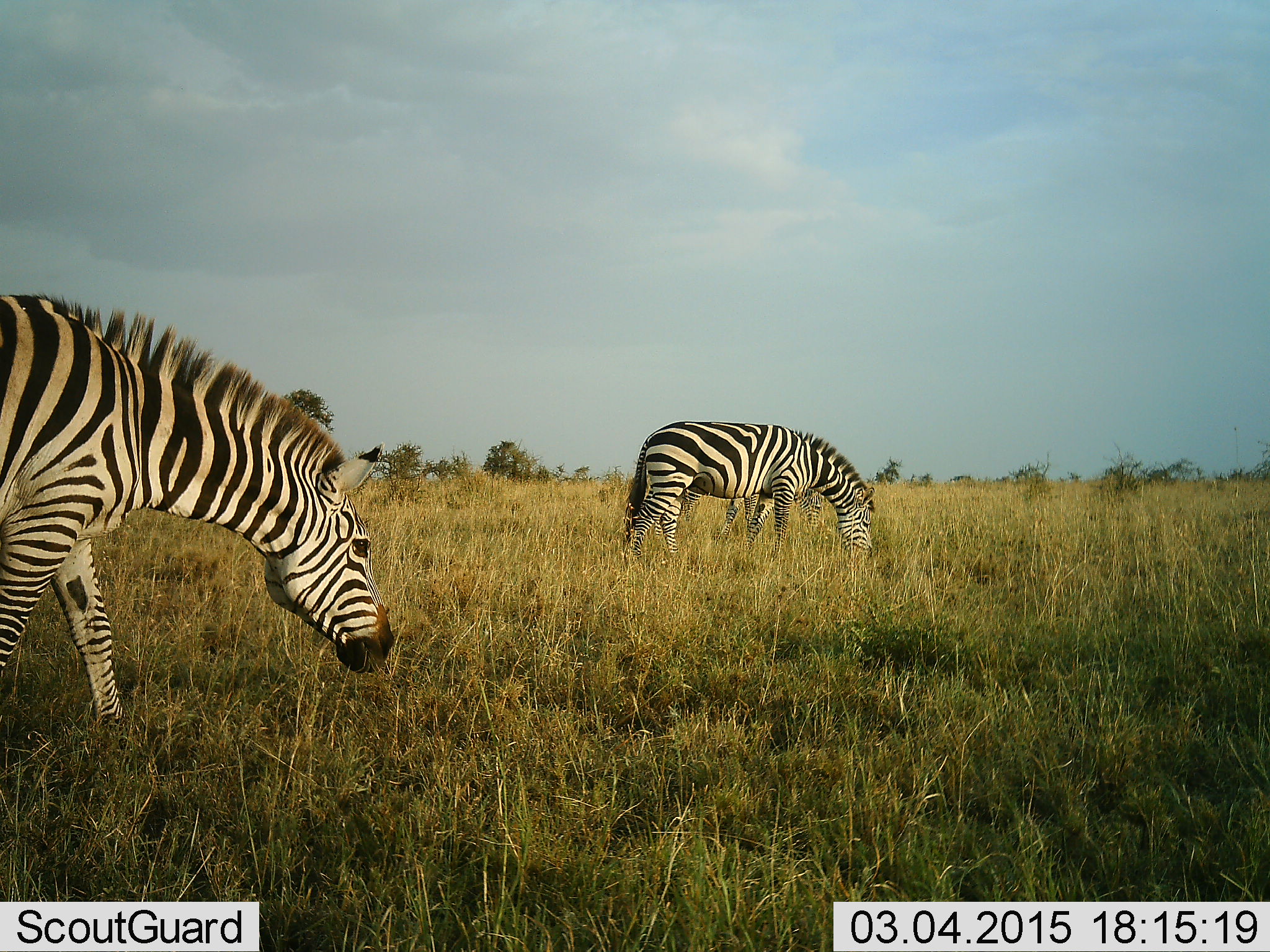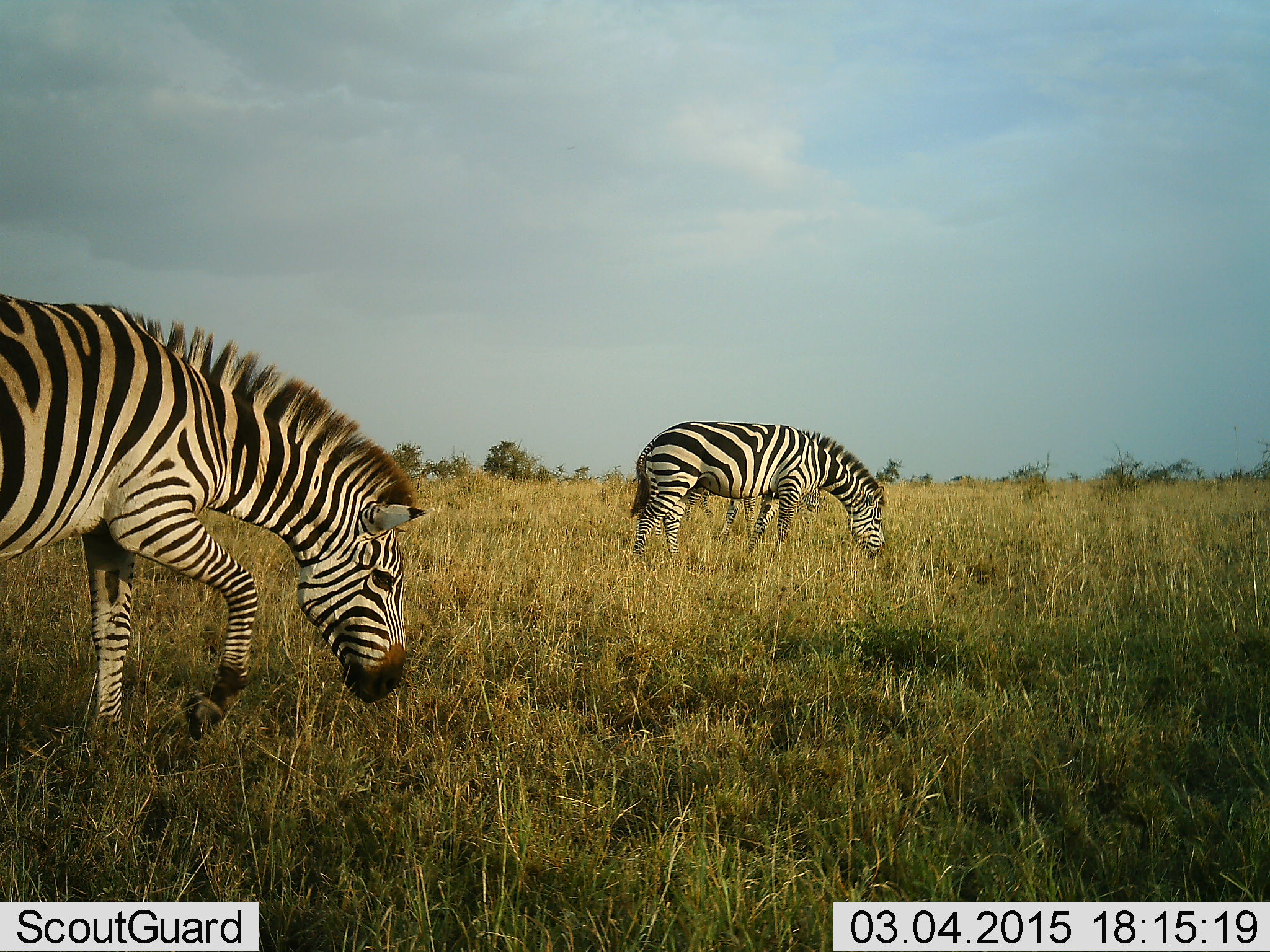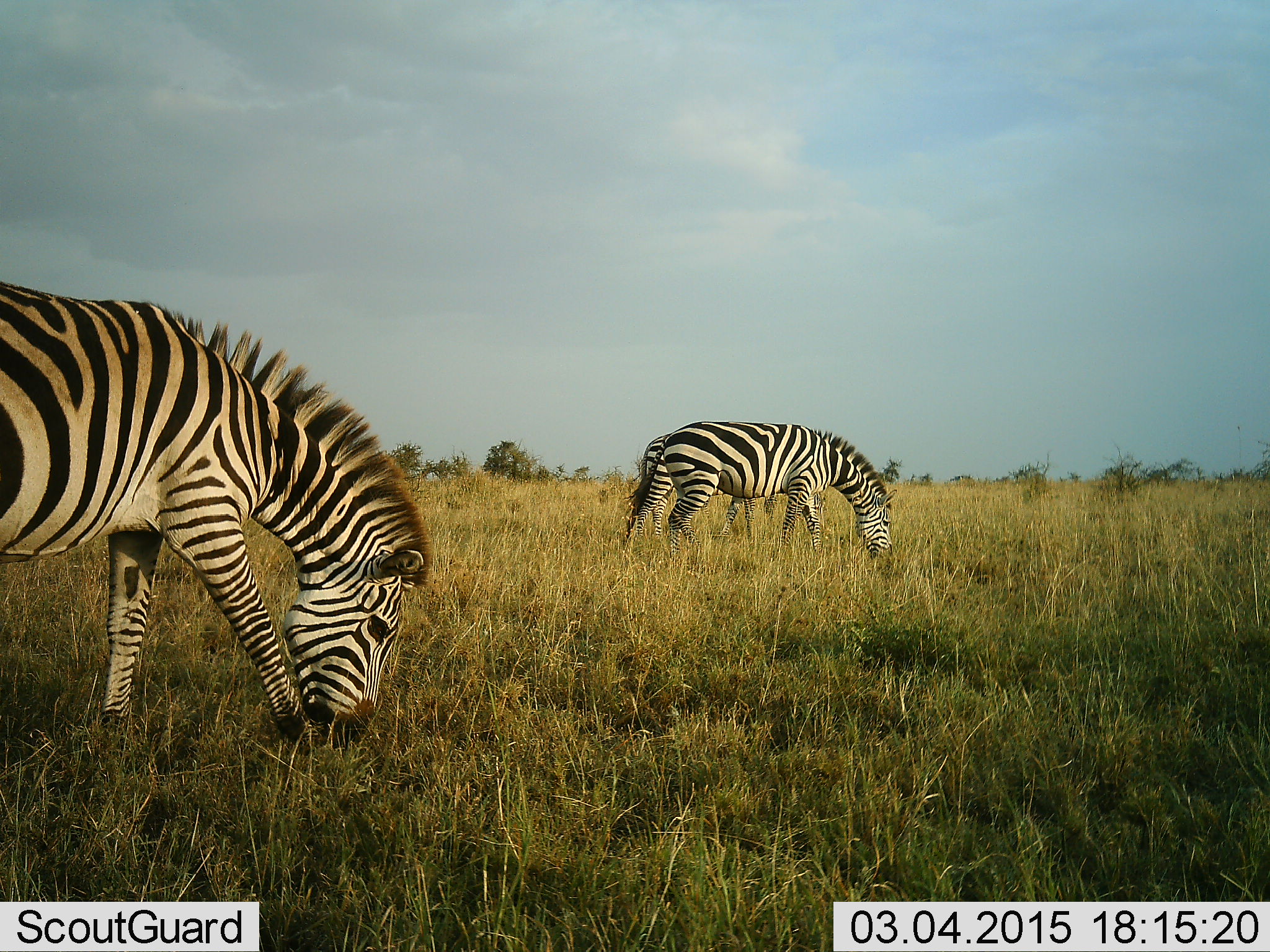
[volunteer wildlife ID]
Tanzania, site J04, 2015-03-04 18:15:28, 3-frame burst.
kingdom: Animalia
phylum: Chordata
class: Mammalia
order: Perissodactyla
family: Equidae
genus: Equus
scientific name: Equus quagga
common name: plains zebra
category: zebra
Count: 2.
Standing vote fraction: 0%.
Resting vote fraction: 0%.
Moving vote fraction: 10%.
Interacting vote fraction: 0%.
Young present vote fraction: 0%.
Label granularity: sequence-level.